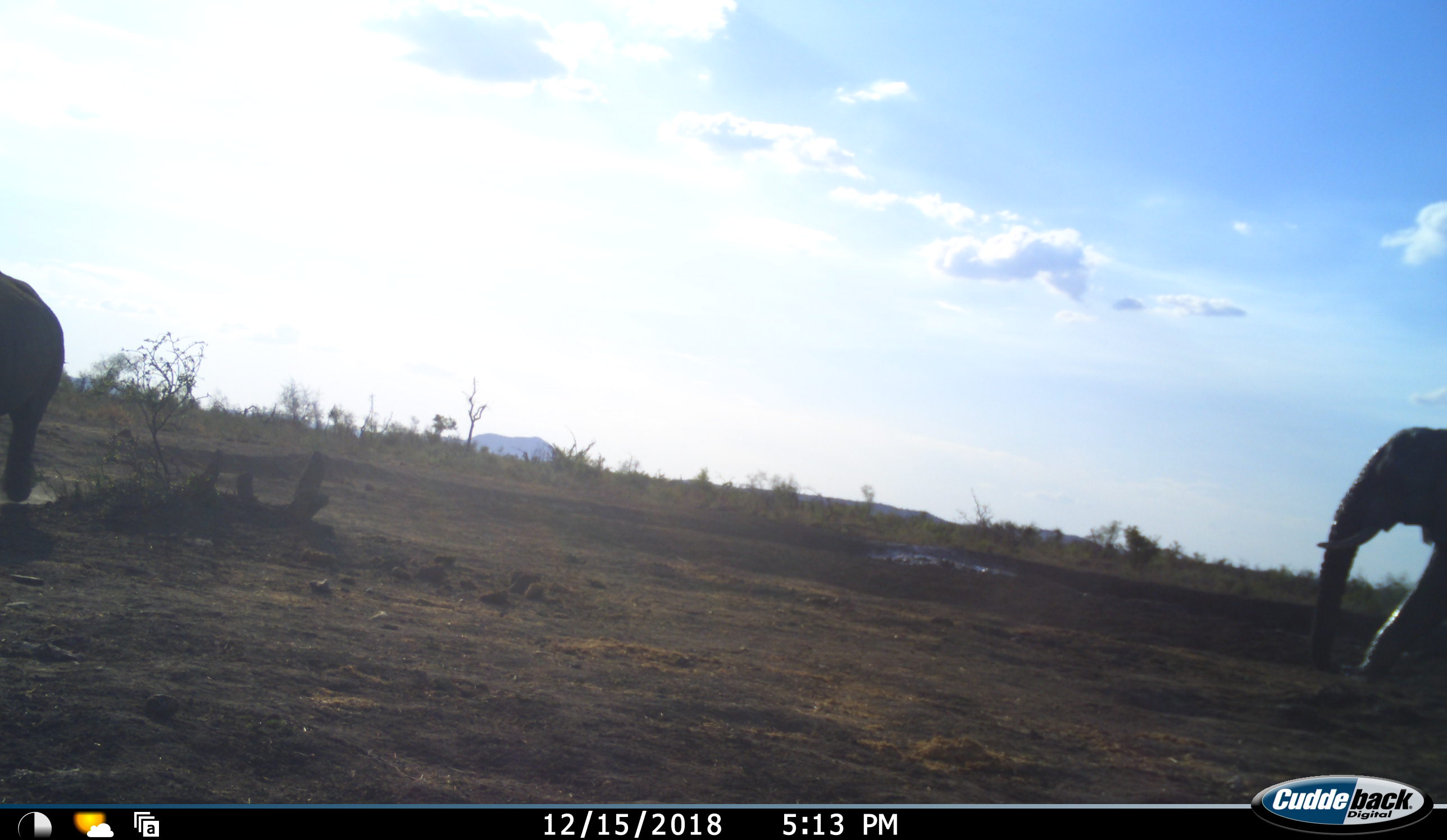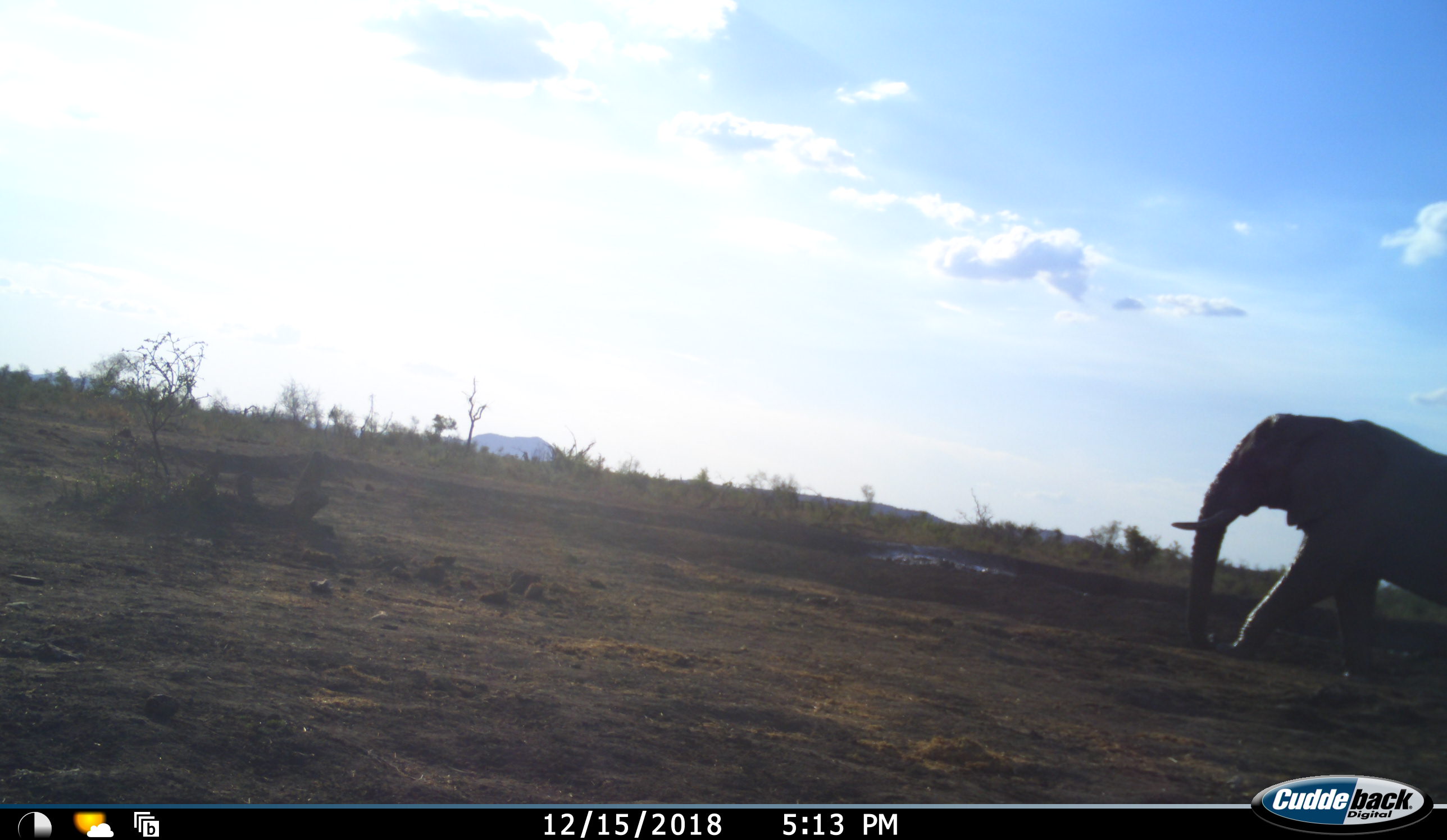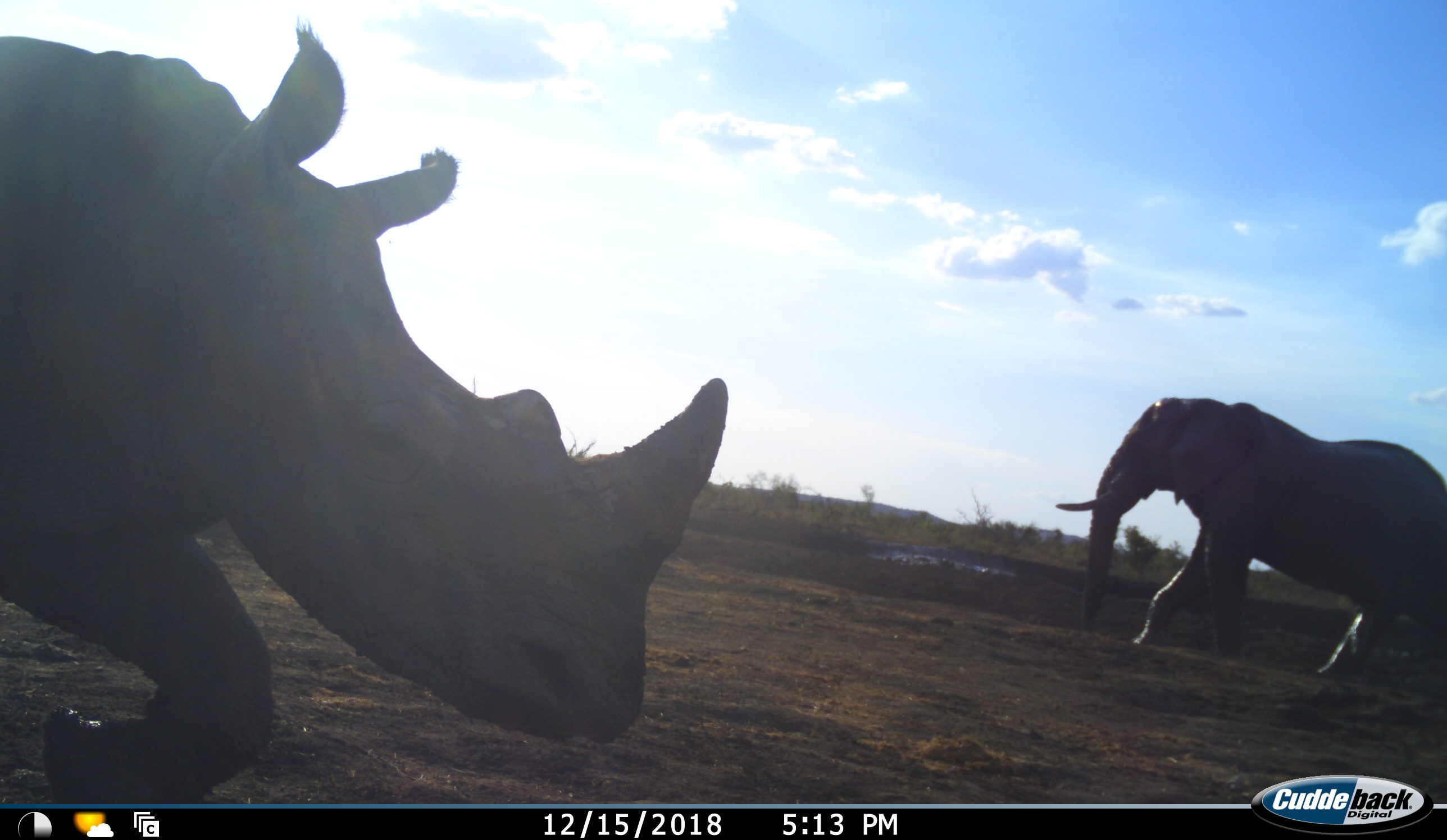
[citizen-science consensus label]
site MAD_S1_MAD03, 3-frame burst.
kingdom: Animalia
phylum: Chordata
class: Mammalia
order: Proboscidea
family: Elephantidae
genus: Loxodonta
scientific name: Loxodonta africana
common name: african bush elephant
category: elephant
Elephant (african bush elephant) (Loxodonta africana), count 2. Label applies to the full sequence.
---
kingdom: Animalia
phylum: Chordata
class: Mammalia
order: Perissodactyla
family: Rhinocerotidae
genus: Ceratotherium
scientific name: Ceratotherium simum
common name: white rhinoceros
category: rhinoceroswhite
Rhinoceroswhite (white rhinoceros) (Ceratotherium simum), count 1. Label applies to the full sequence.